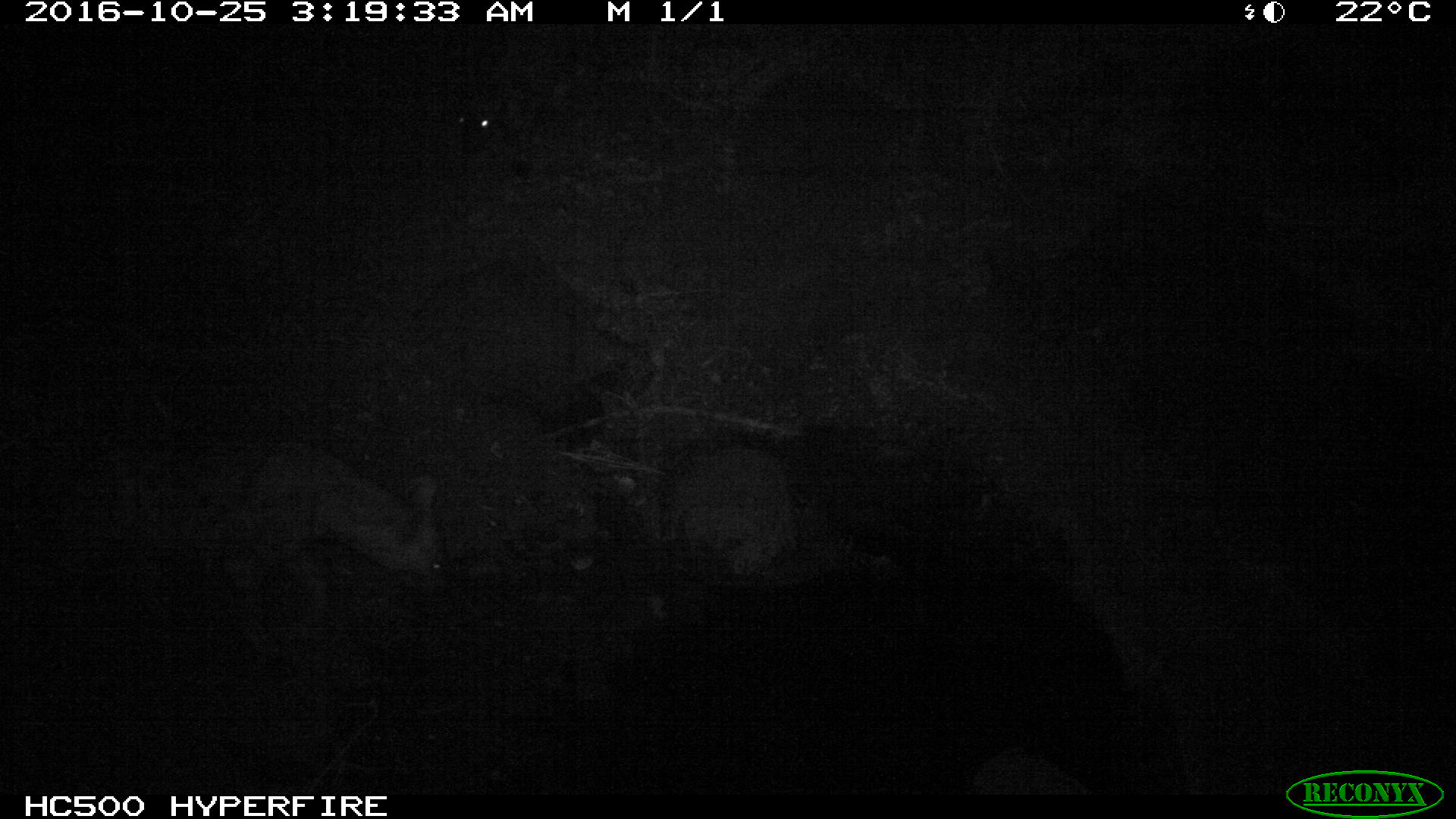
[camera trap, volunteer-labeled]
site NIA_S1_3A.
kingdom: Animalia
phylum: Chordata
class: Mammalia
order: Carnivora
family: Hyaenidae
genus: Crocuta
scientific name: Crocuta crocuta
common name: spotted hyena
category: hyenaspotted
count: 1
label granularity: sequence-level